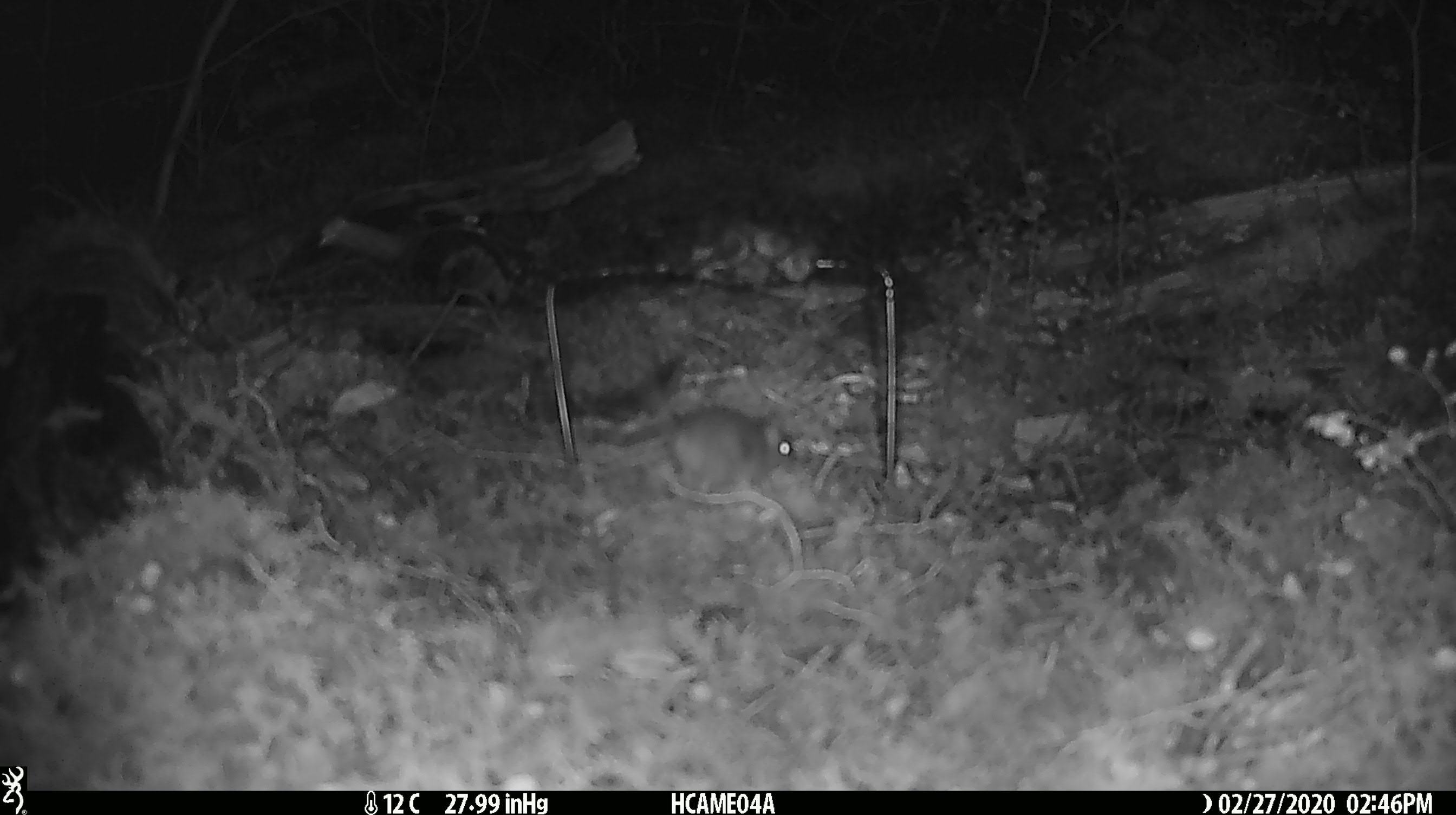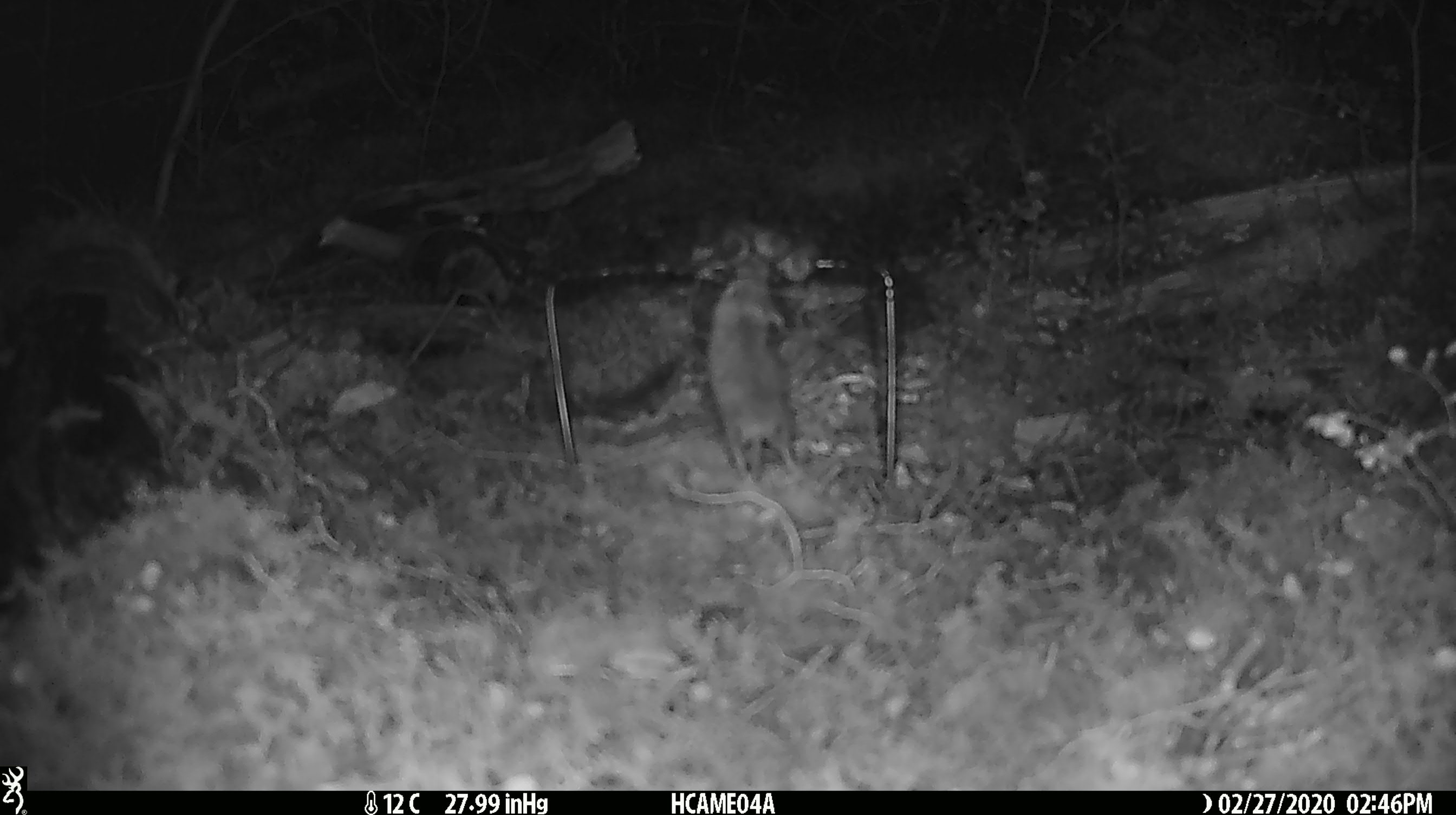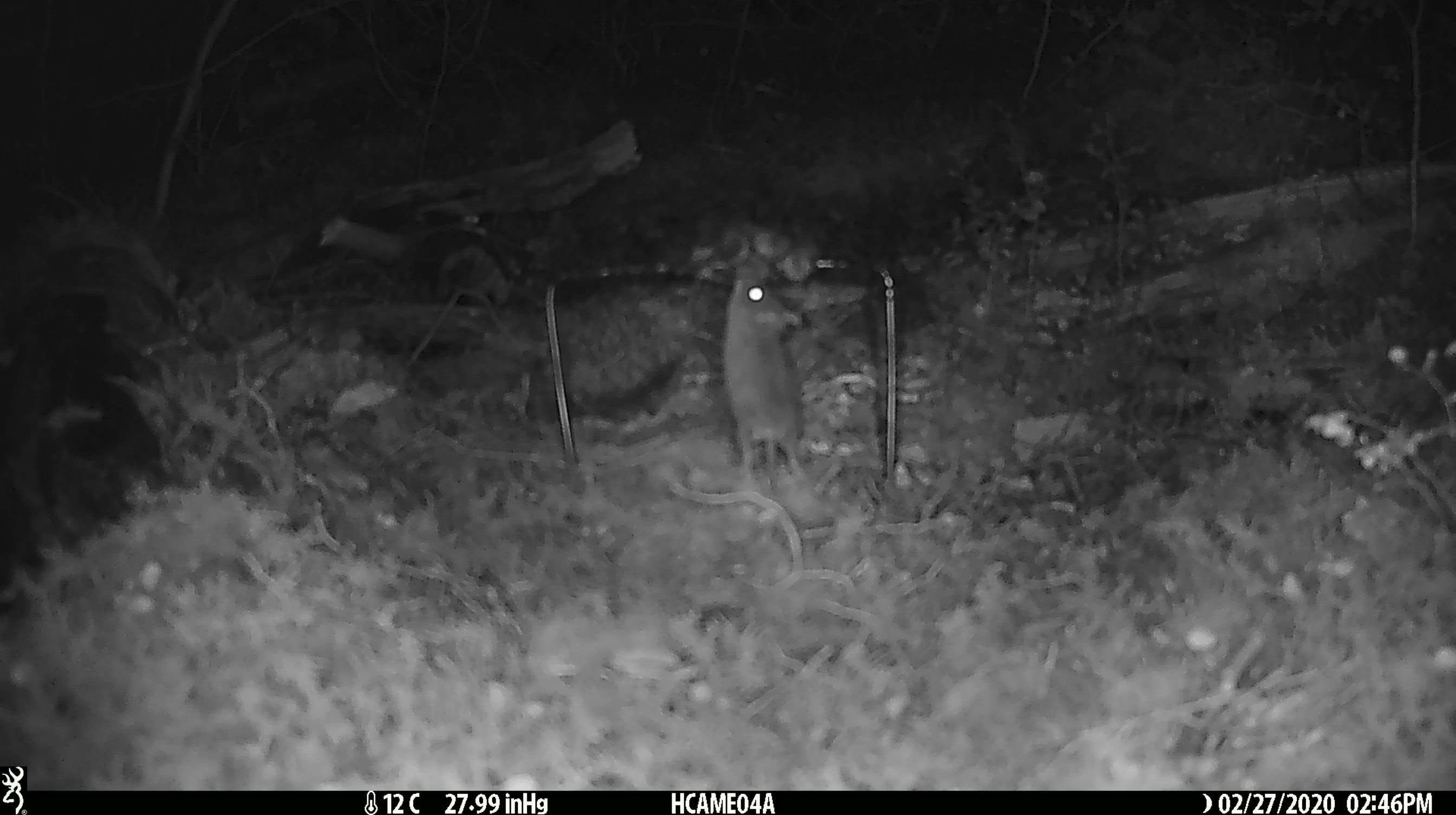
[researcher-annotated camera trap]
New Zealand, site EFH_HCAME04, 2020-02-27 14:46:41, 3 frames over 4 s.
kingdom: Animalia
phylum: Chordata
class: Mammalia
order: Rodentia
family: Muridae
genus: Mus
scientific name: Mus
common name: mouse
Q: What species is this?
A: Mouse (Mus).